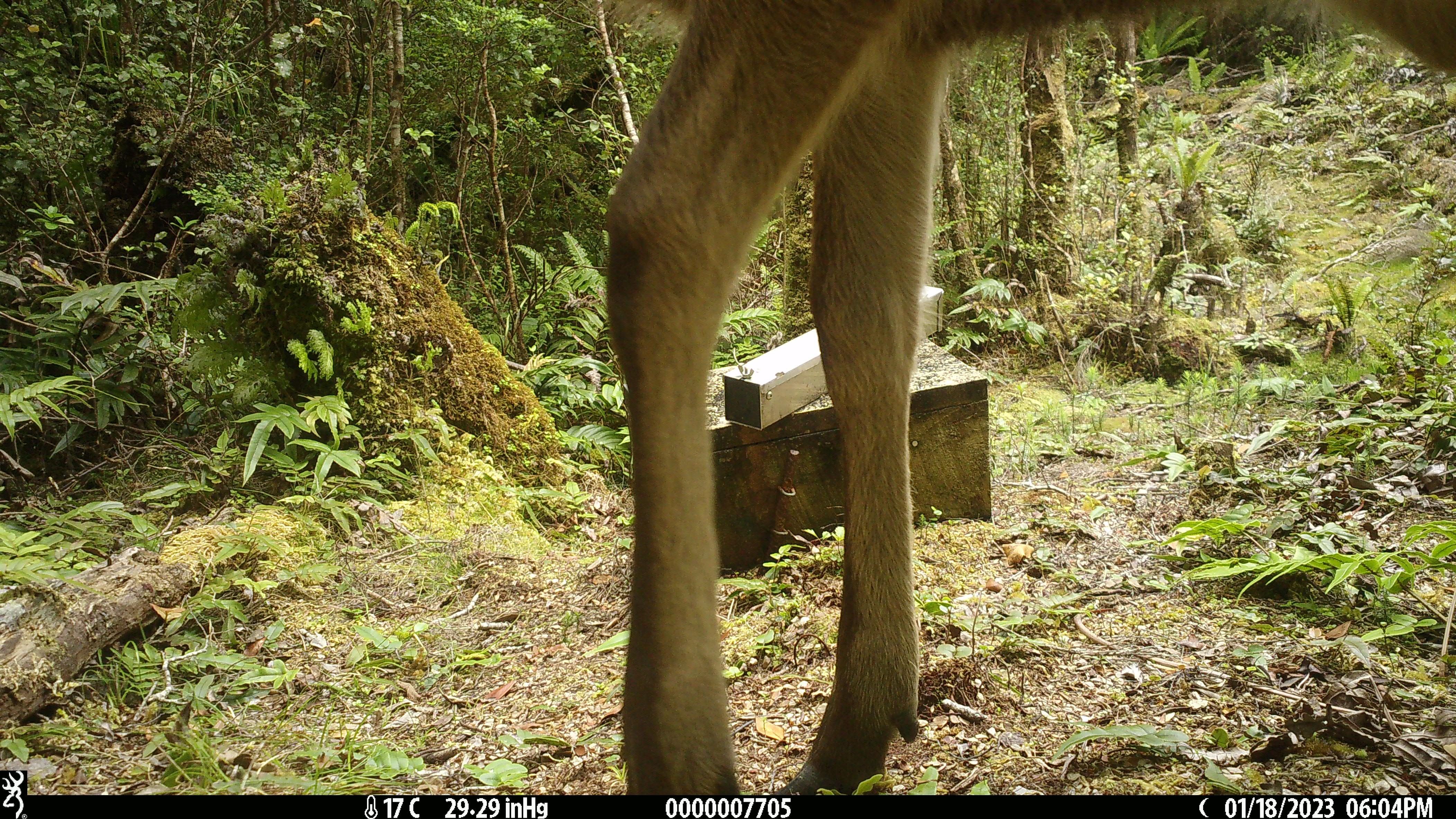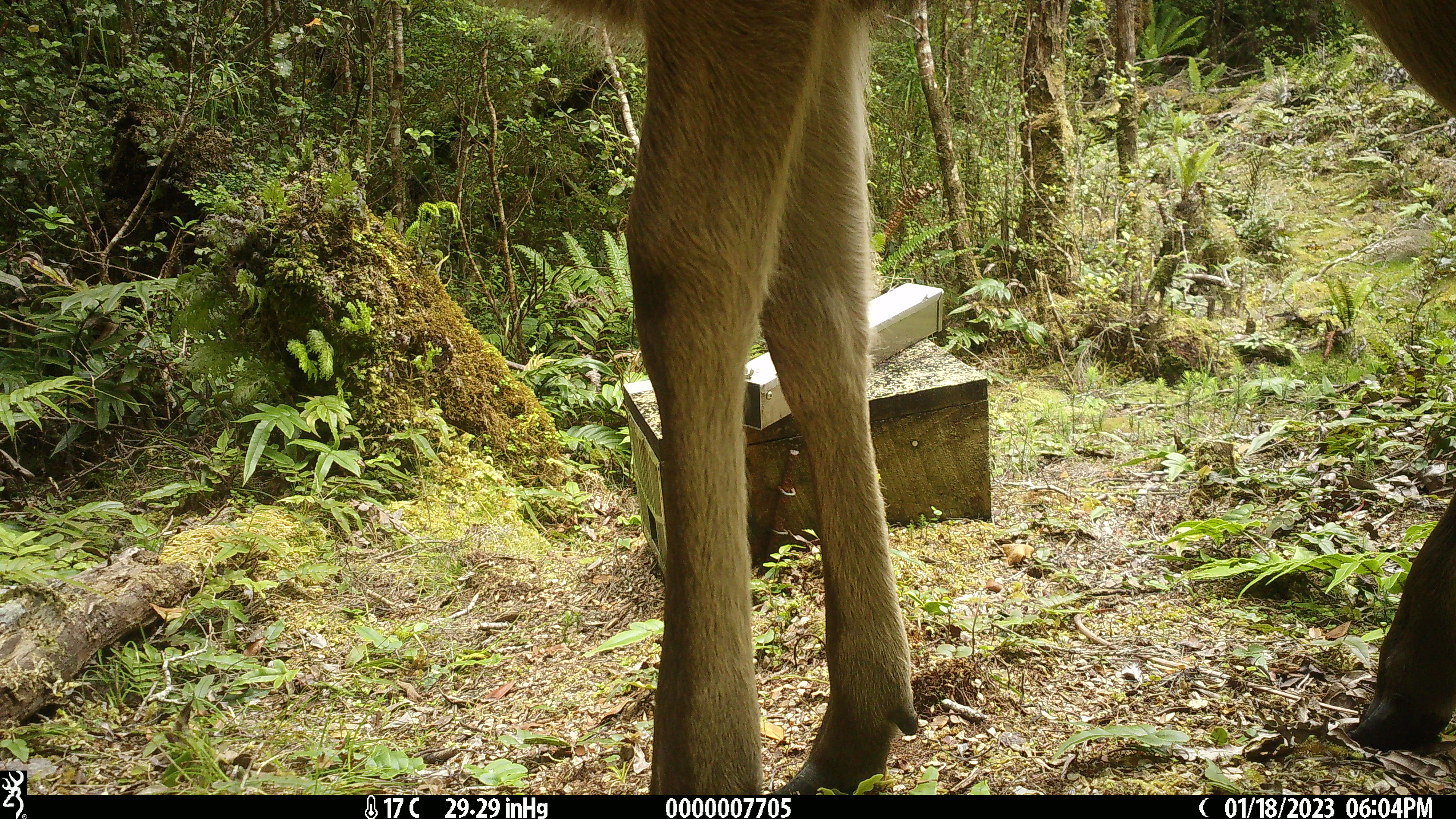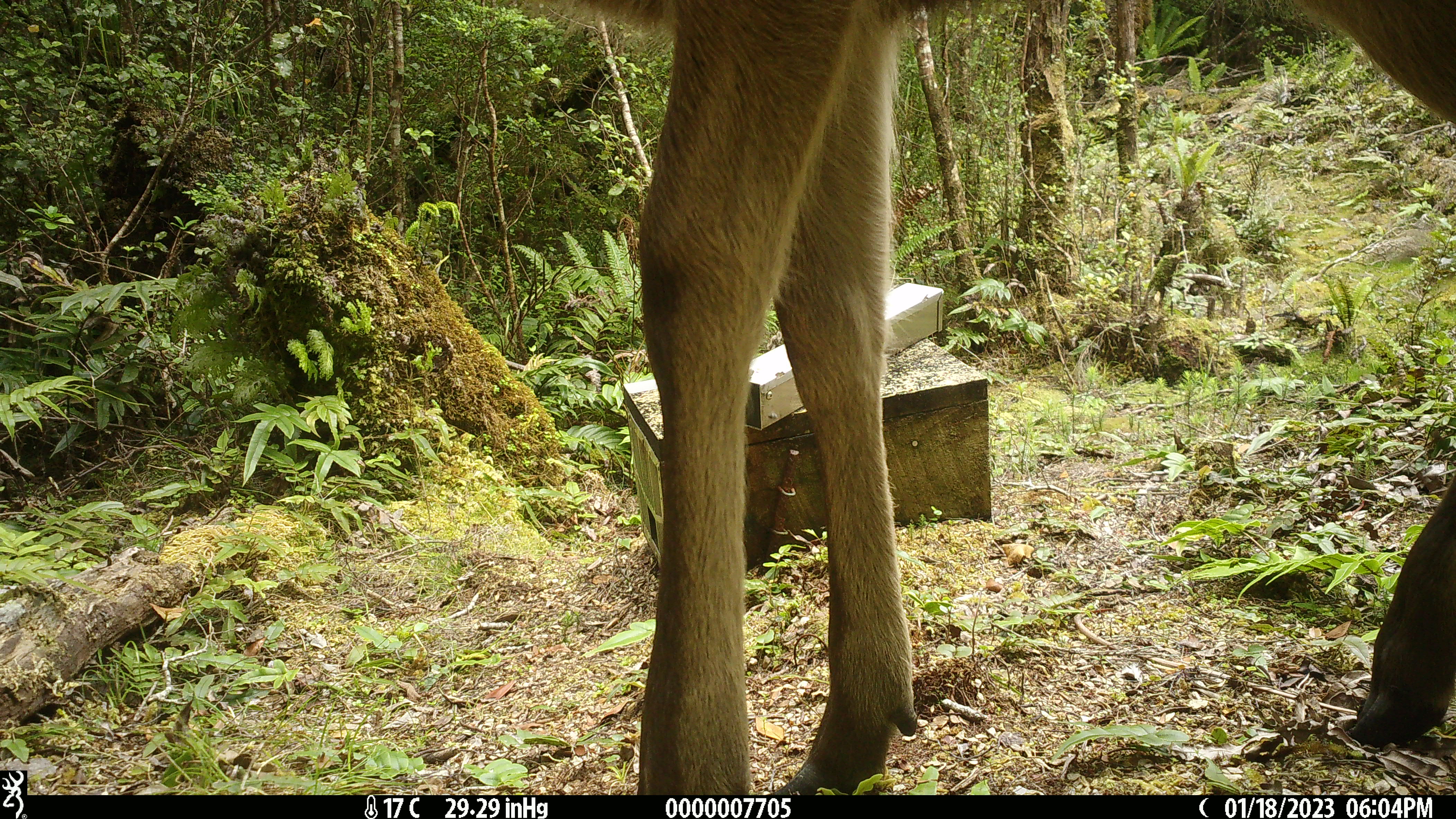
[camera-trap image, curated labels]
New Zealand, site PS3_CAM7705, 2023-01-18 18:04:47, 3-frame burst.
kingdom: Animalia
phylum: Chordata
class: Mammalia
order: Artiodactyla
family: Cervidae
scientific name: Cervidae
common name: deer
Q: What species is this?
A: Deer (Cervidae).